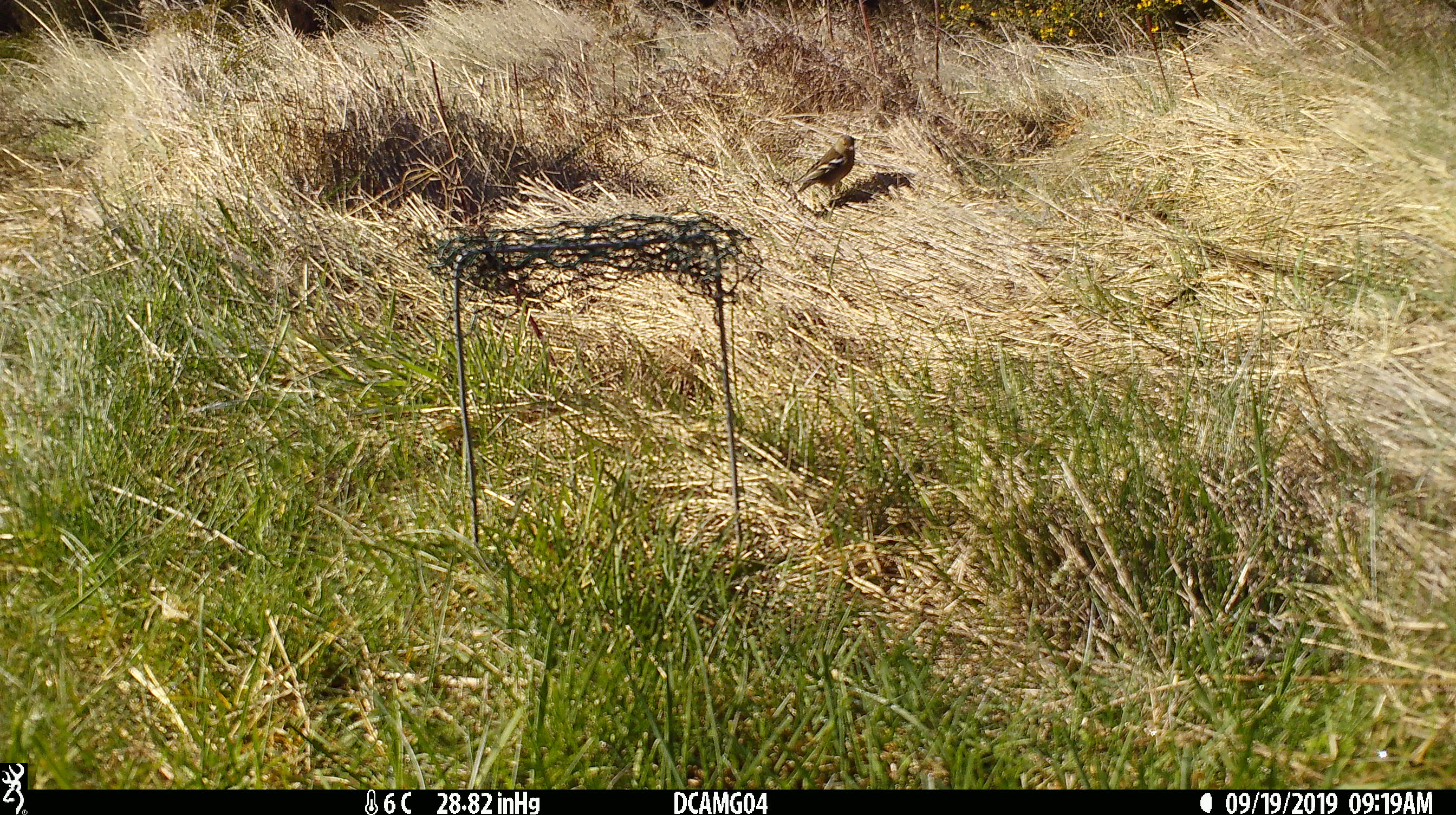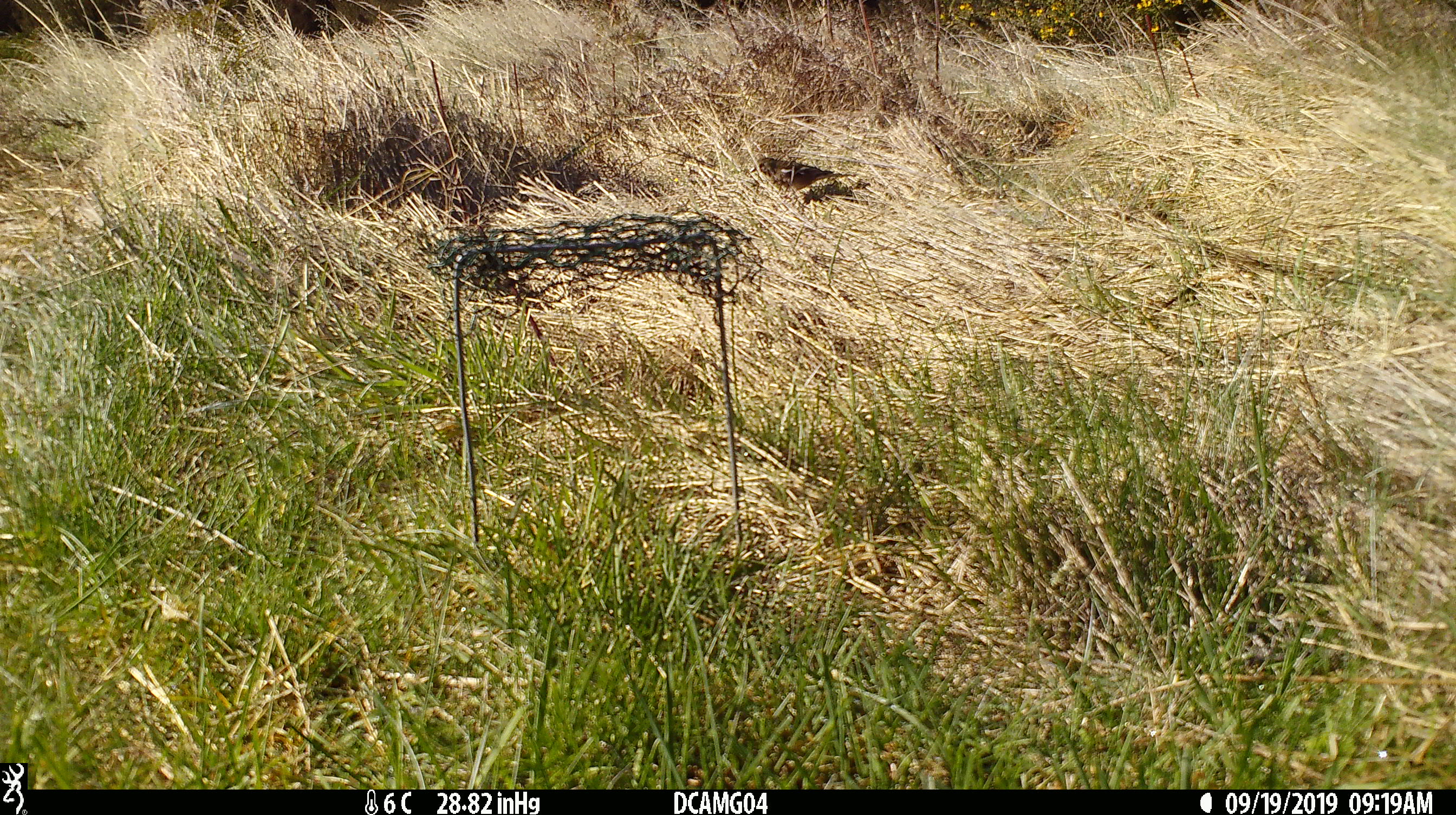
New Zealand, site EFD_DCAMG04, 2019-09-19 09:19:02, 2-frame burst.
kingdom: Animalia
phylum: Chordata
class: Aves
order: Passeriformes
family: Fringillidae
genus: Fringilla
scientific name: Fringilla coelebs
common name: common chaffinch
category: chaffinch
Chaffinch (common chaffinch) (Fringilla coelebs).